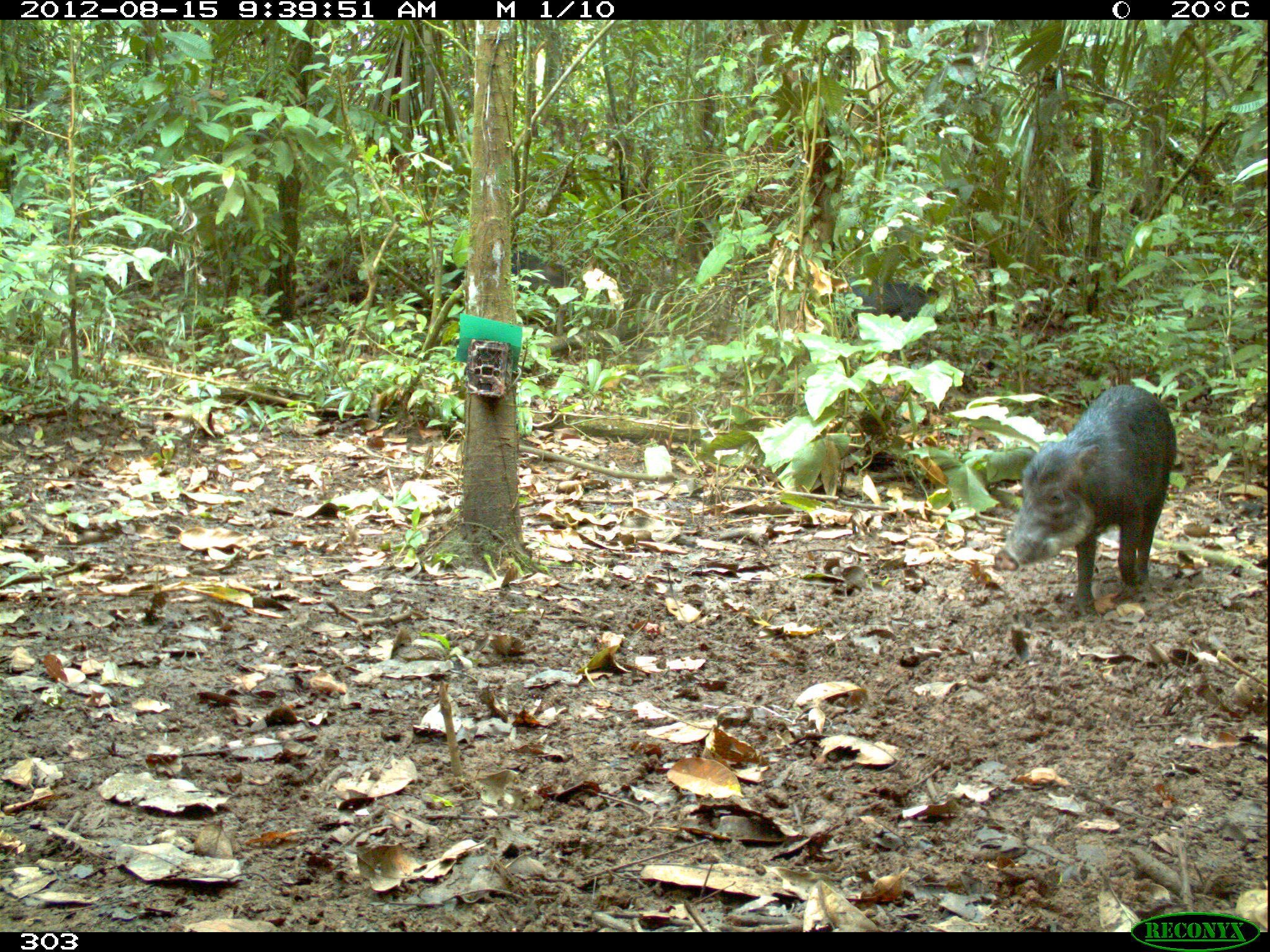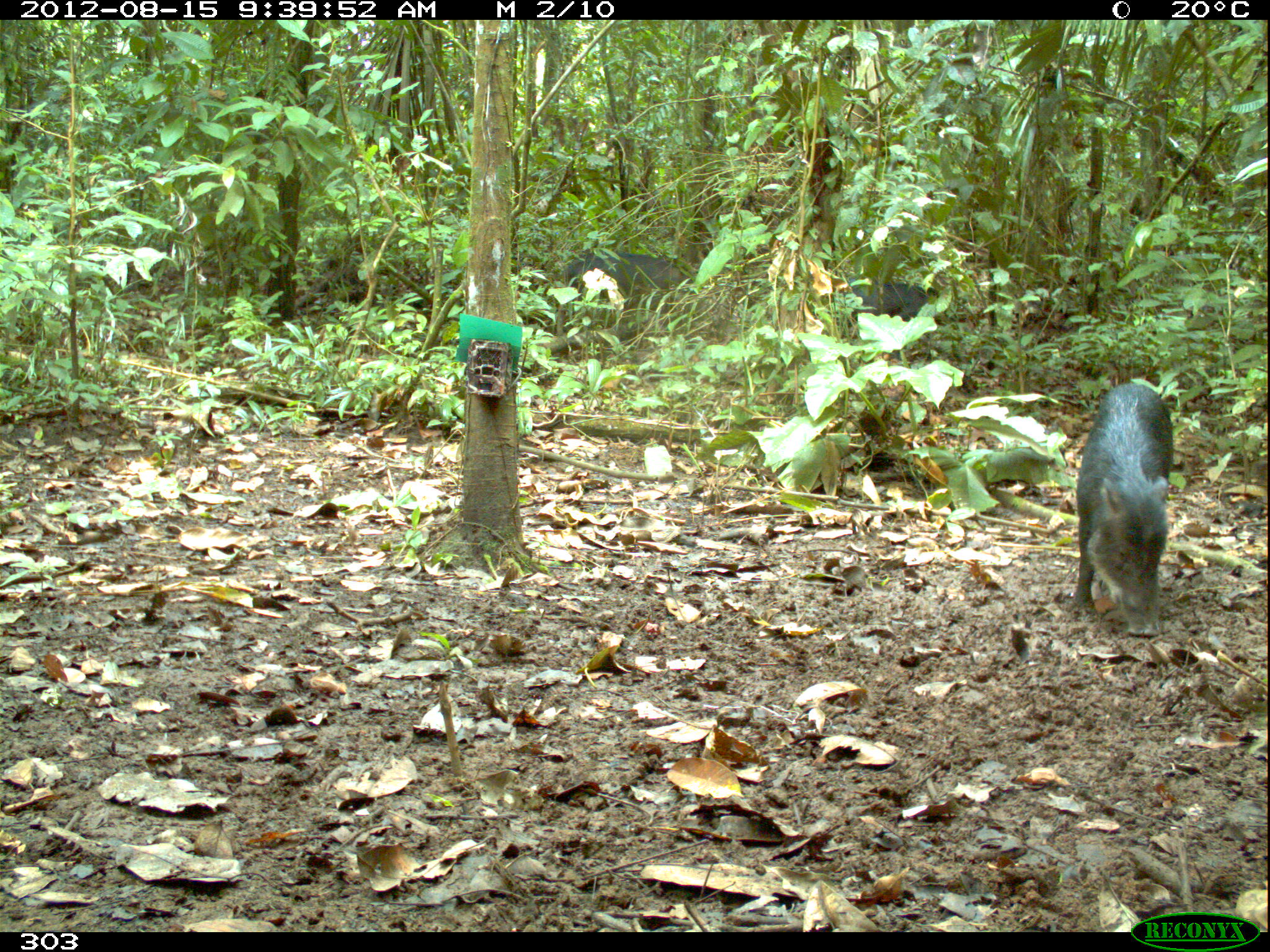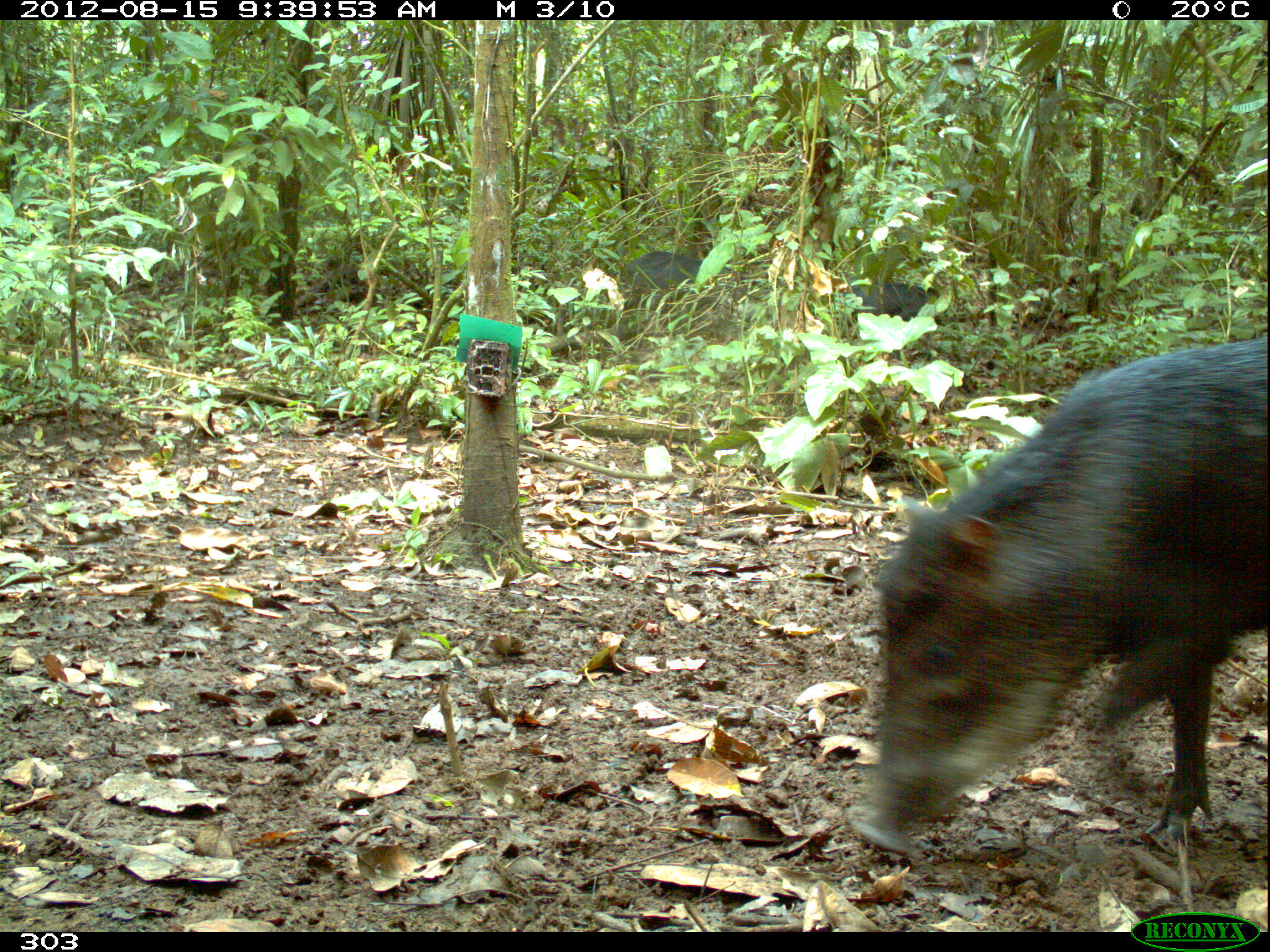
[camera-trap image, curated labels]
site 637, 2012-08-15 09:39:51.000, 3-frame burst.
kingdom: Animalia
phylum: Chordata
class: Mammalia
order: Artiodactyla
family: Tayassuidae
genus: Tayassu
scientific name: Tayassu pecari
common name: white-lipped peccary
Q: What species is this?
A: Tayassu pecari (white-lipped peccary).